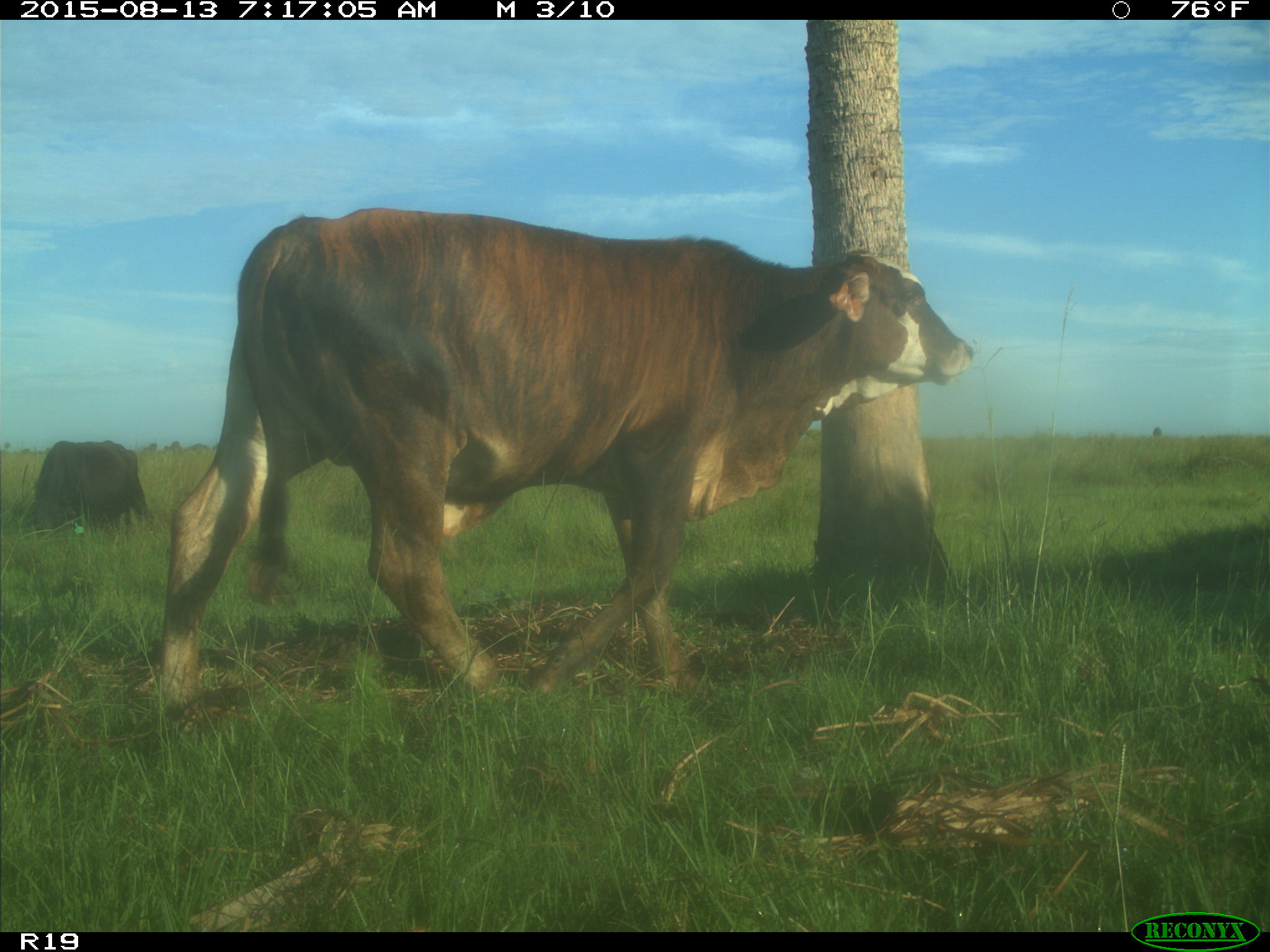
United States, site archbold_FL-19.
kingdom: Animalia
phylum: Chordata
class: Mammalia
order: Artiodactyla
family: Bovidae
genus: Bos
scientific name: Bos taurus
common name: domestic cow